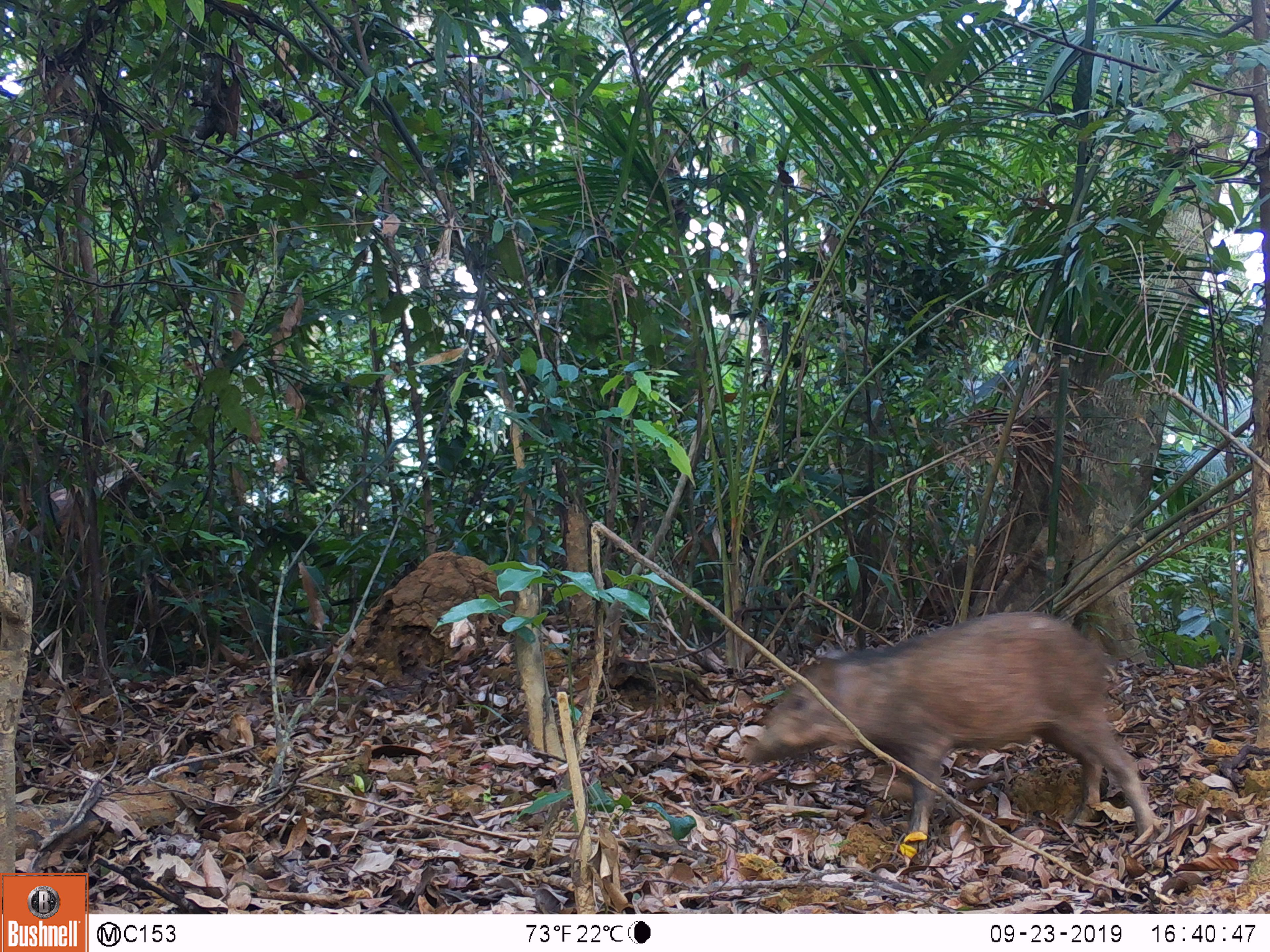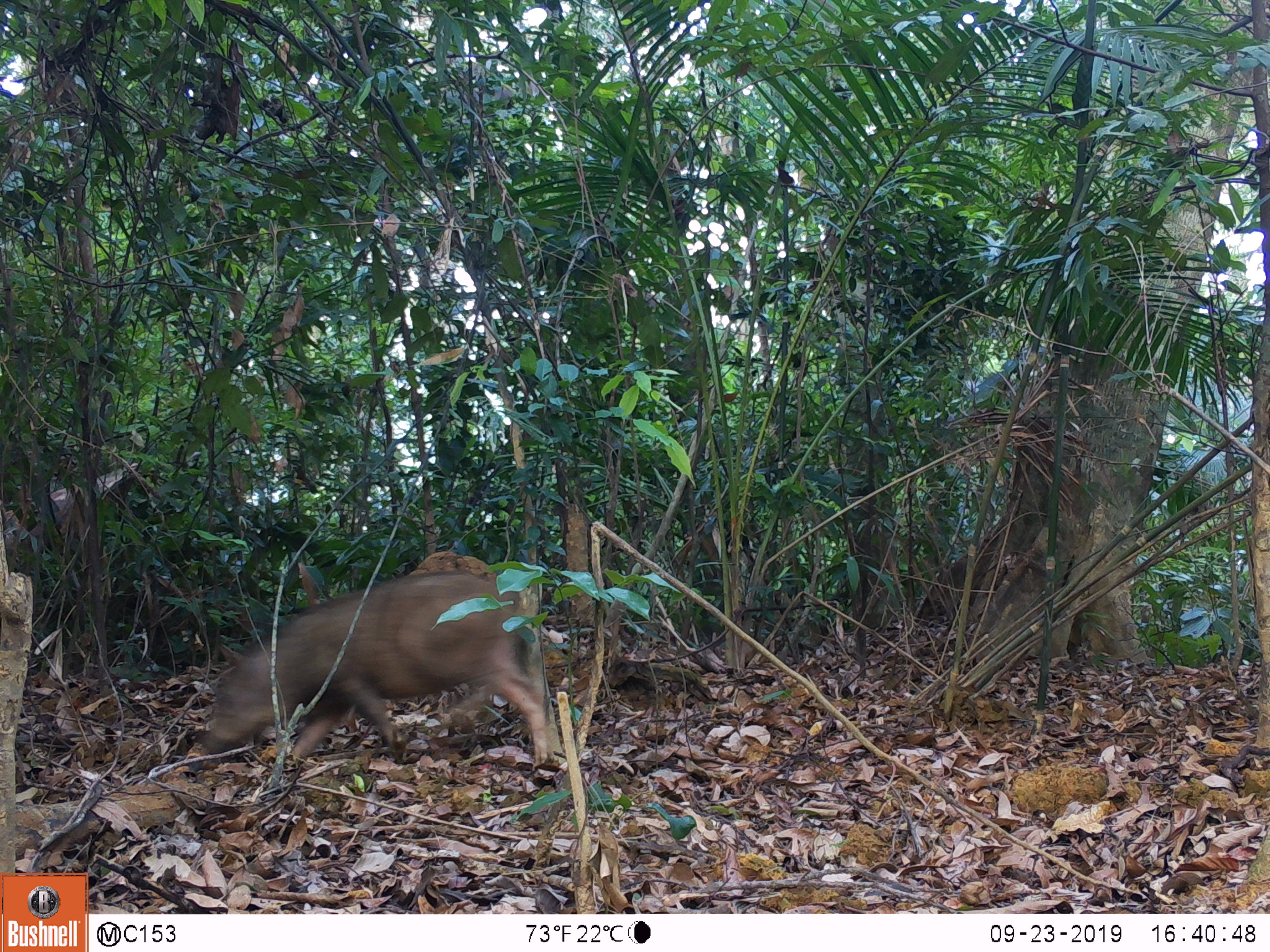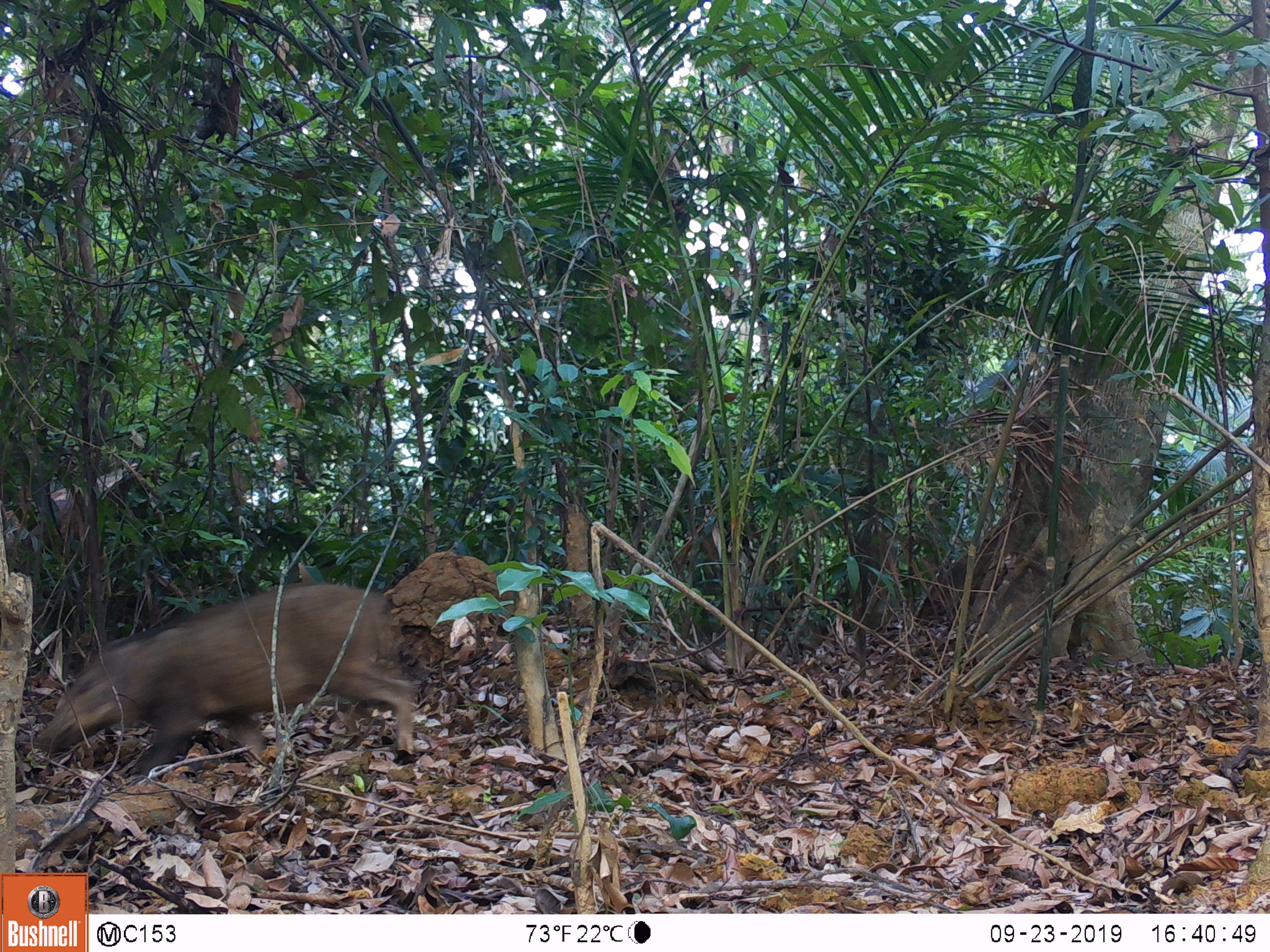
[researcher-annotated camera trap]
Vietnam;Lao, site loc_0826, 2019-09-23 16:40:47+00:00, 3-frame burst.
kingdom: Animalia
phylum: Chordata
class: Mammalia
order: Artiodactyla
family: Suidae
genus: Sus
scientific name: Sus scrofa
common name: eurasian wild pig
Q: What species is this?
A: Eurasian wild pig (Sus scrofa).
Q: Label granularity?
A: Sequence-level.